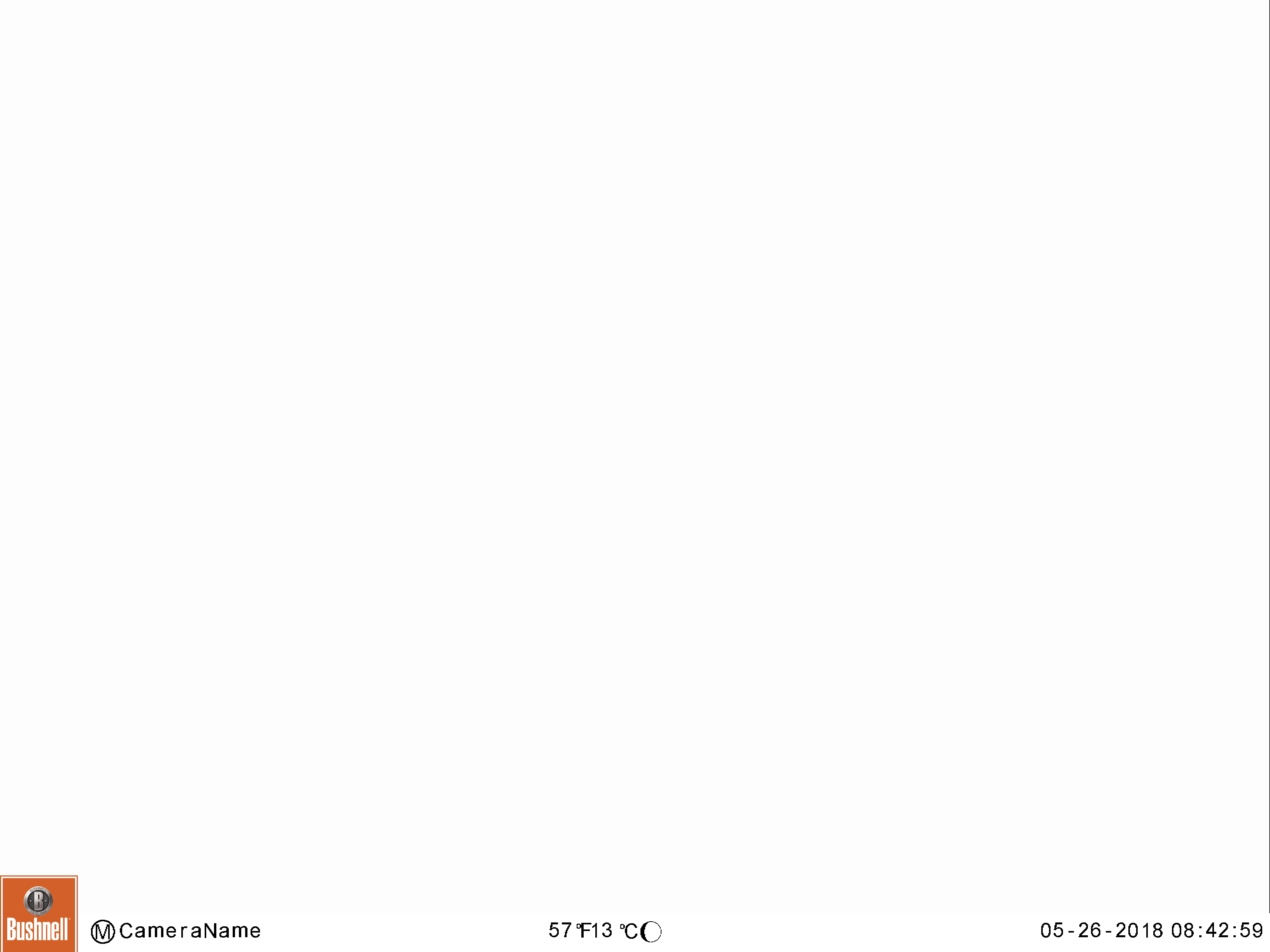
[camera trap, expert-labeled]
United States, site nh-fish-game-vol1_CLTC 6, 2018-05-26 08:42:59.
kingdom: Animalia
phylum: Chordata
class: Mammalia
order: Carnivora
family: Ursidae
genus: Ursus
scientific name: Ursus americanus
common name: black bear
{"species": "black bear (Ursus americanus)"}